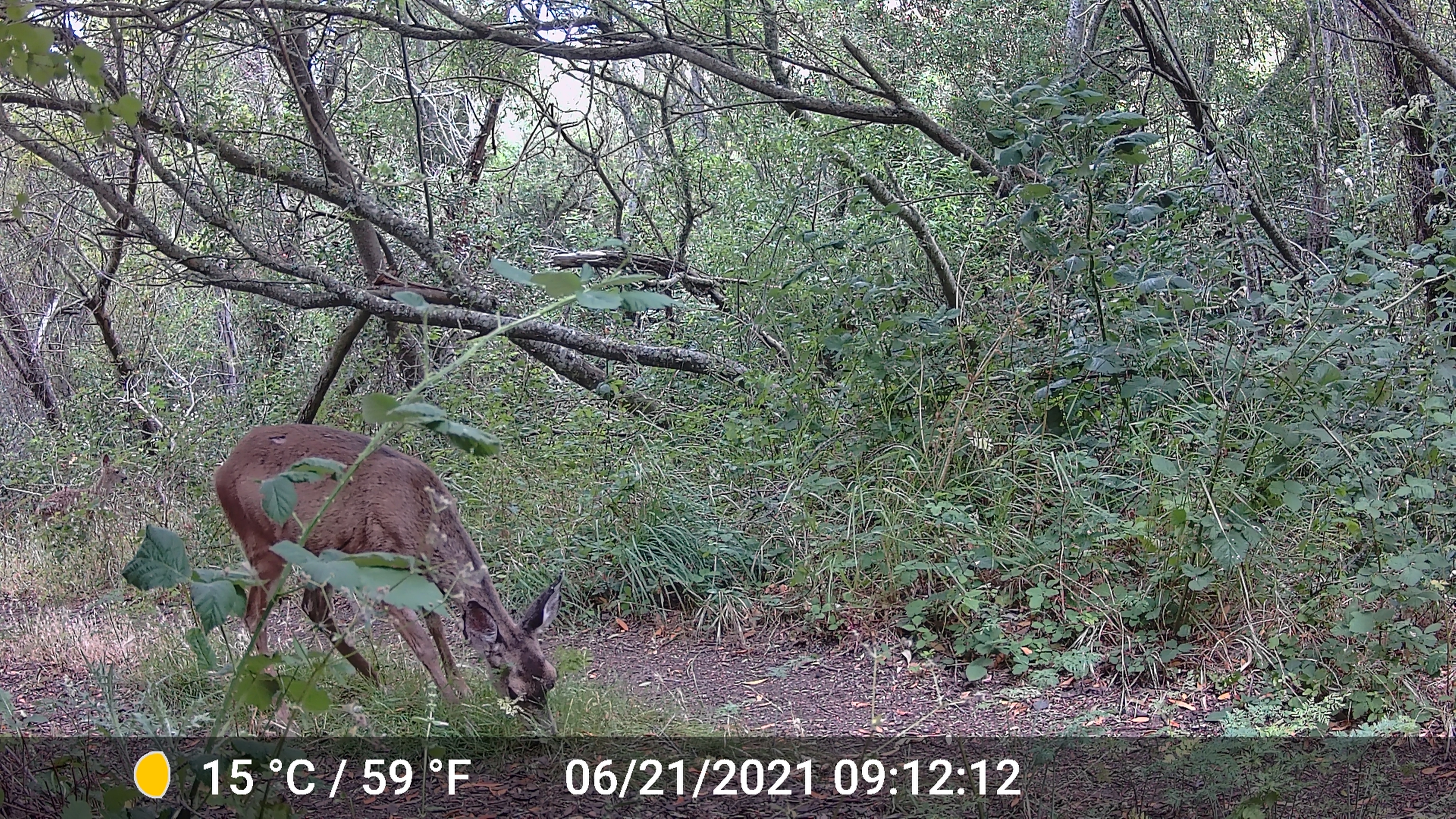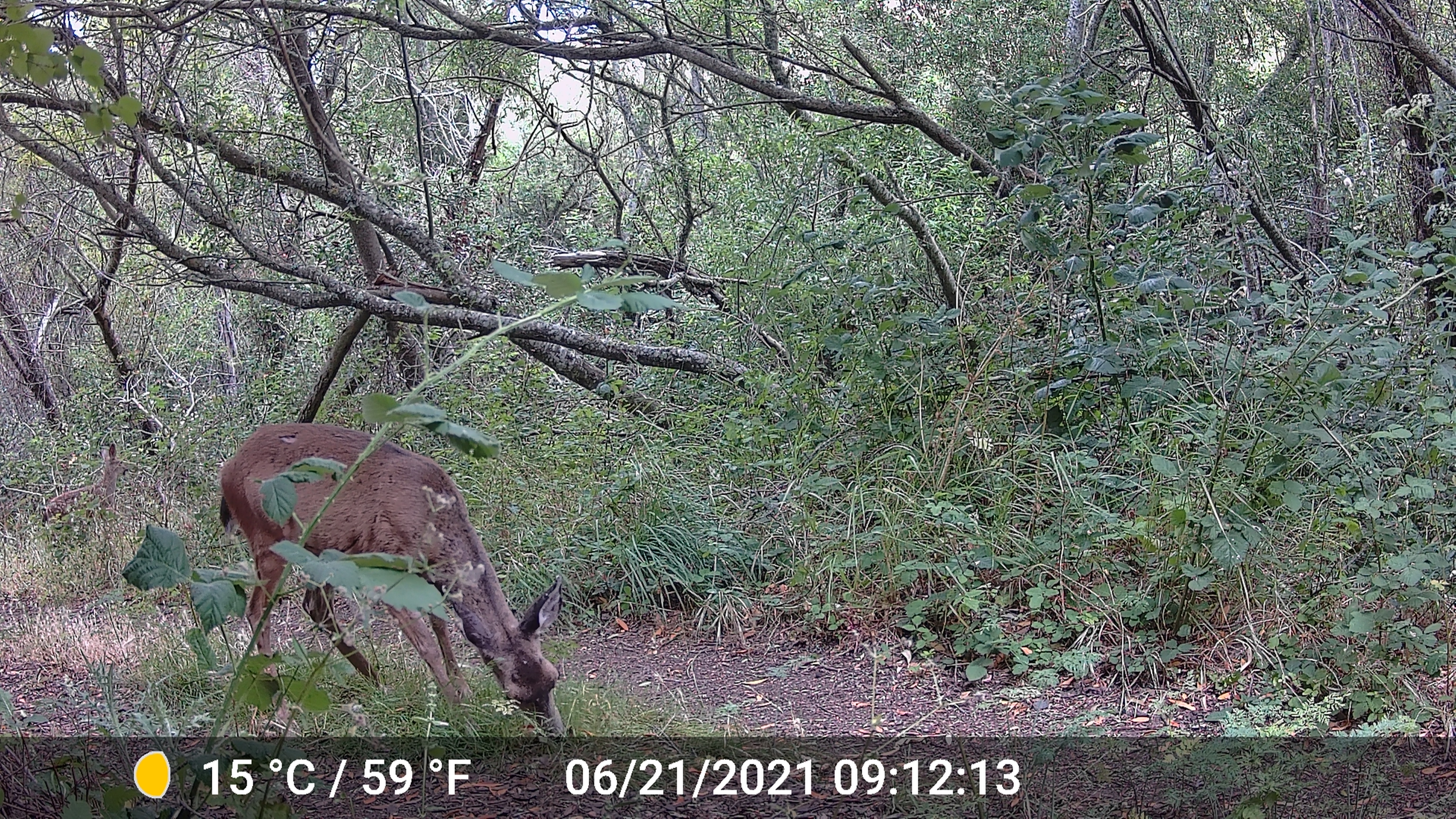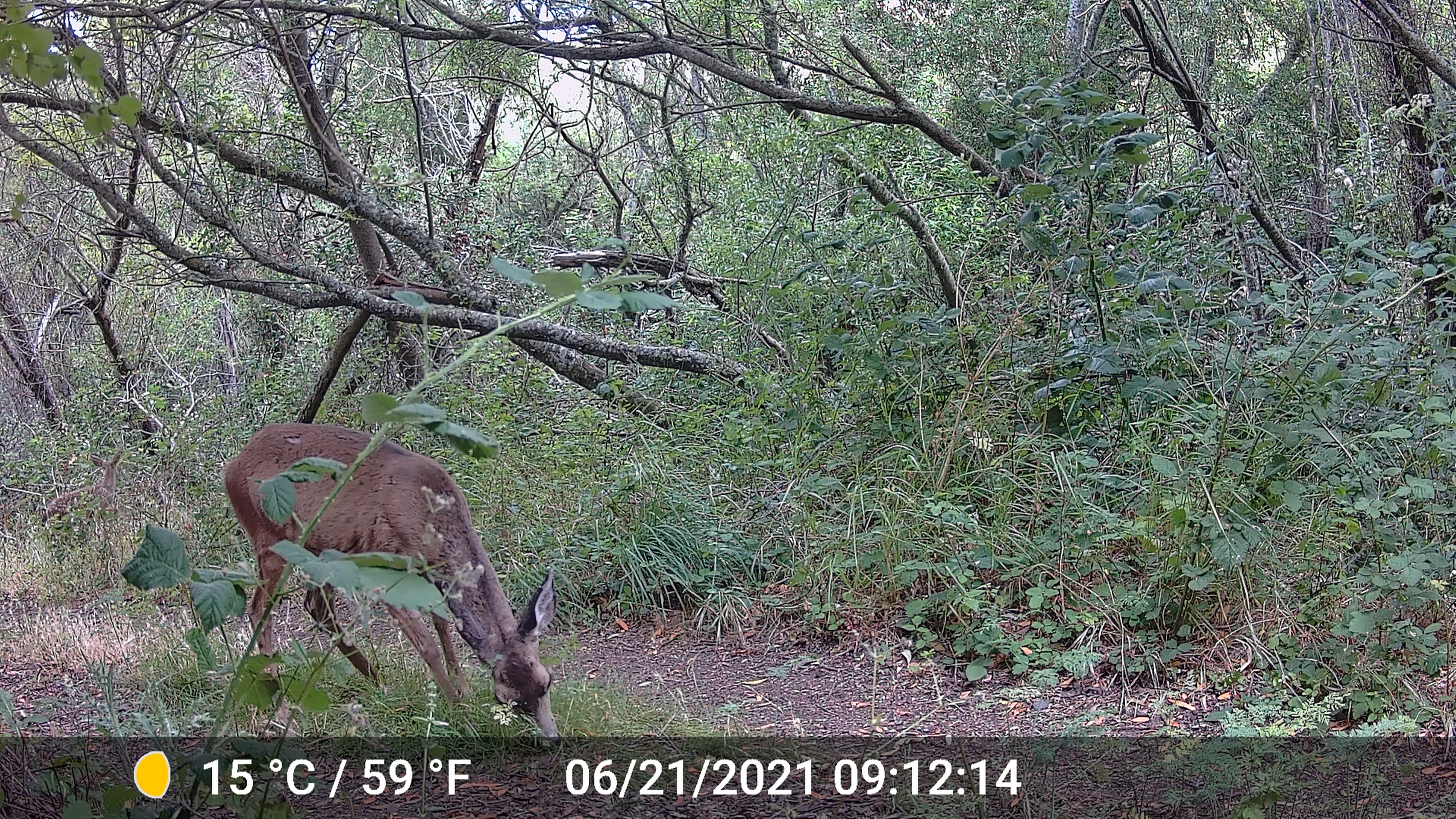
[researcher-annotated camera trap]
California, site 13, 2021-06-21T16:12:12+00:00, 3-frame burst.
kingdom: Animalia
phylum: Chordata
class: Mammalia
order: Artiodactyla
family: Cervidae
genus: Odocoileus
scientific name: Odocoileus hemionus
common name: mule deer